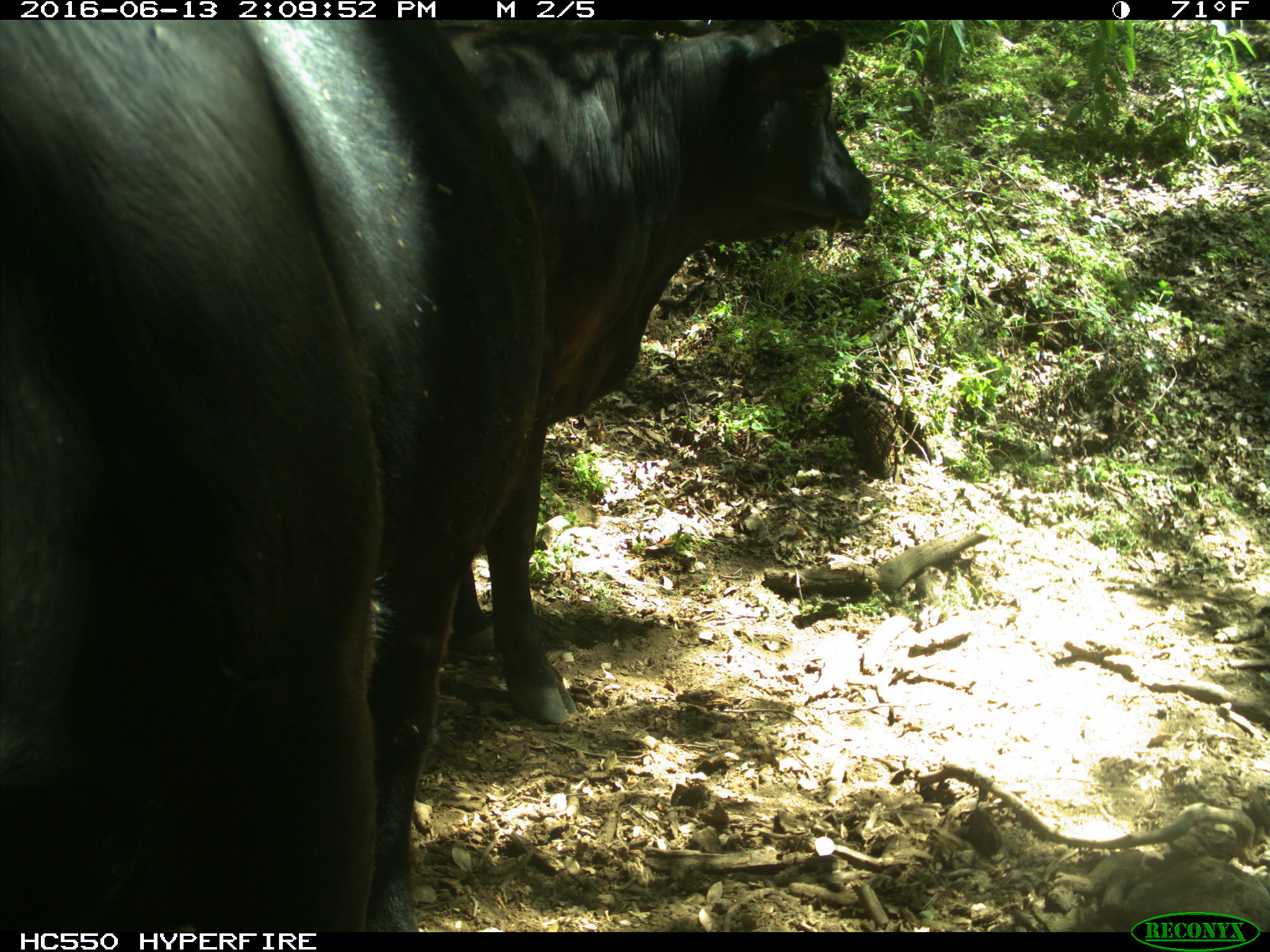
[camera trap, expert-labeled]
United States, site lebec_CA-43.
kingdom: Animalia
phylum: Chordata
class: Mammalia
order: Artiodactyla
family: Bovidae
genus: Bos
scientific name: Bos taurus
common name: domestic cow